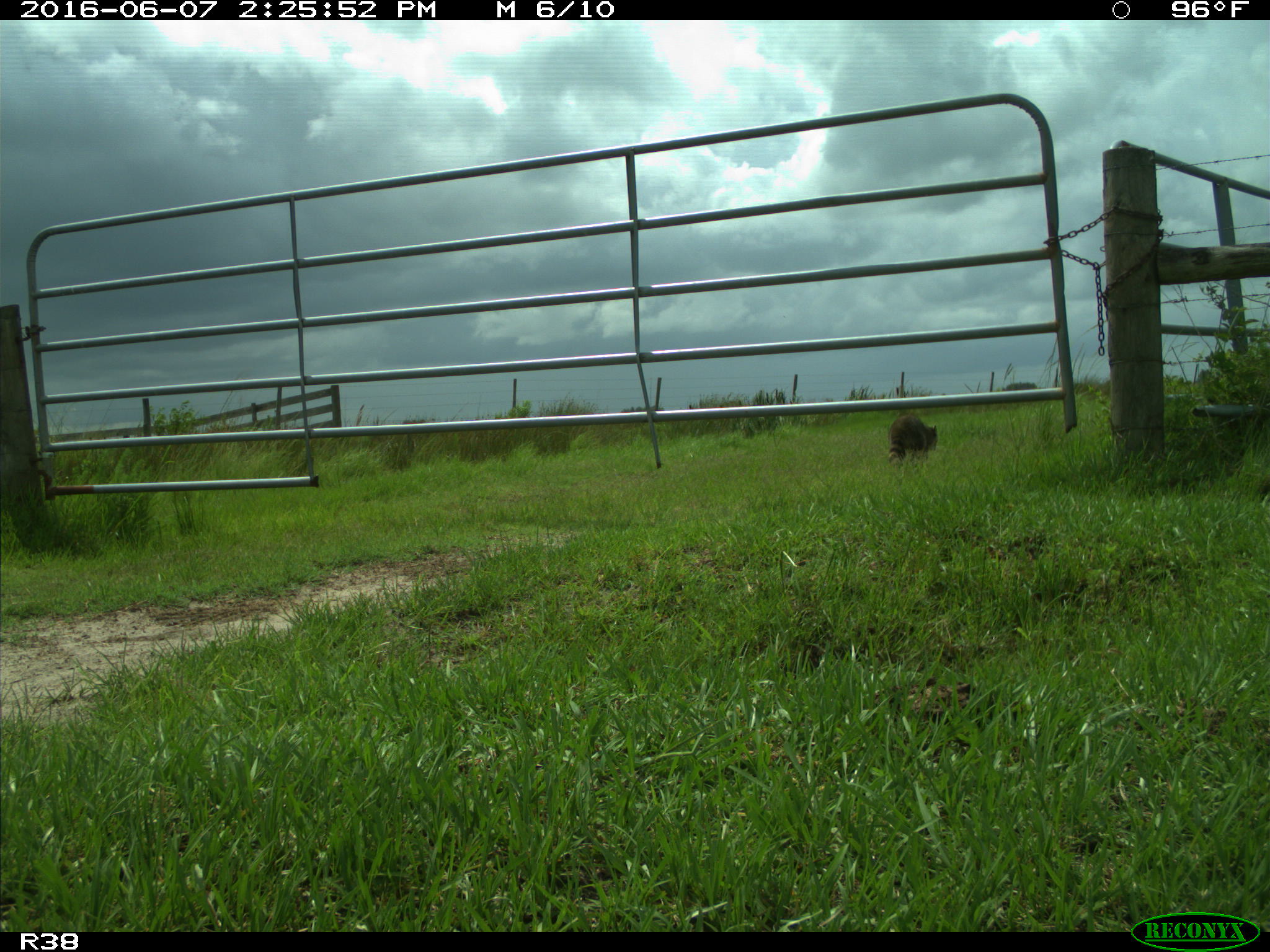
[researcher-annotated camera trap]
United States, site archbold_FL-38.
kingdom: Animalia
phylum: Chordata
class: Mammalia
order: Carnivora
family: Procyonidae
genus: Procyon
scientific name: Procyon lotor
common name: common raccoon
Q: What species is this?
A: Procyon lotor (common raccoon).